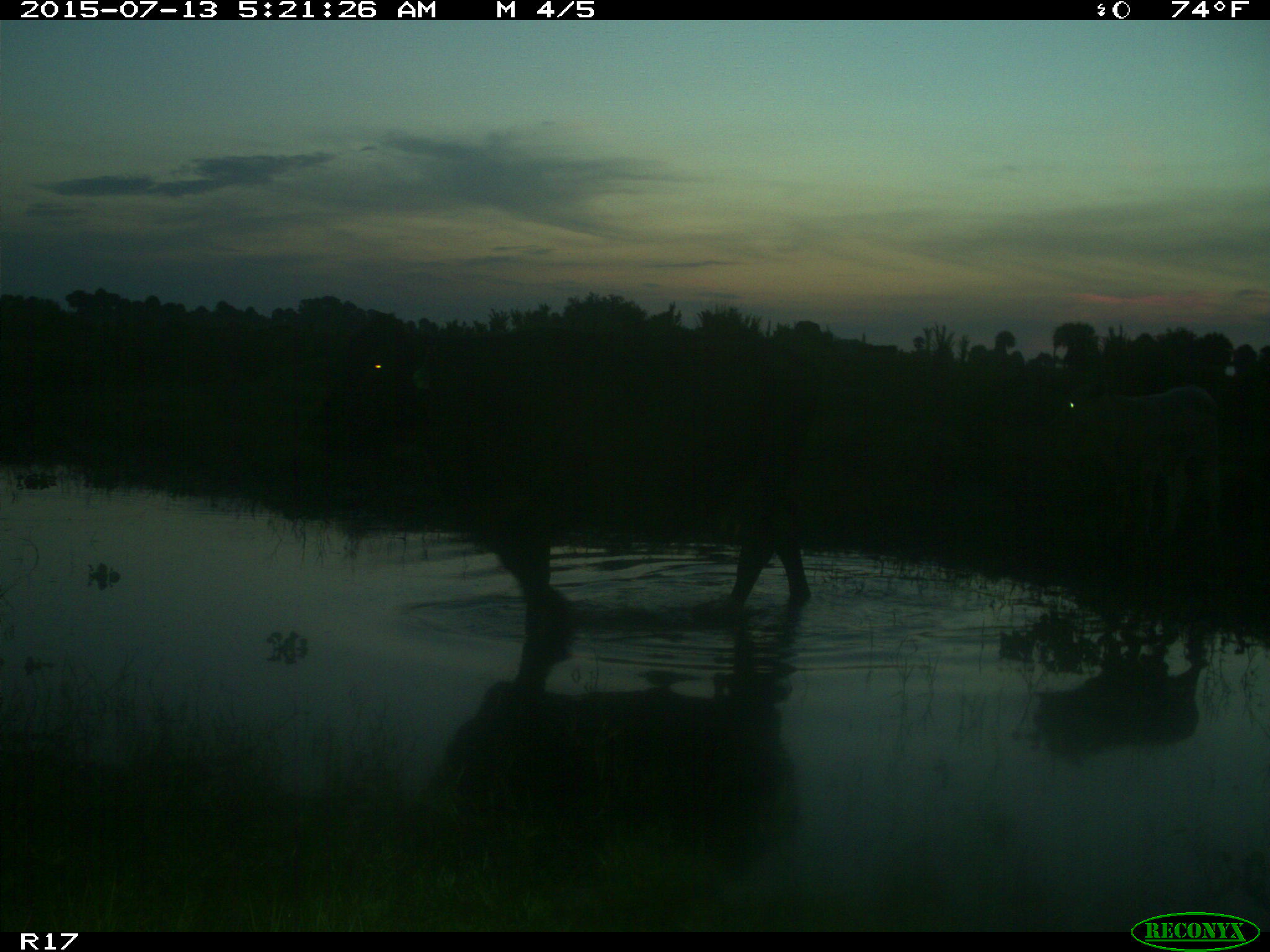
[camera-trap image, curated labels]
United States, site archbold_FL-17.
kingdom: Animalia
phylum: Chordata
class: Mammalia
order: Artiodactyla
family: Bovidae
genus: Bos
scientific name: Bos taurus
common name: domestic cow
Bos taurus (domestic cow).